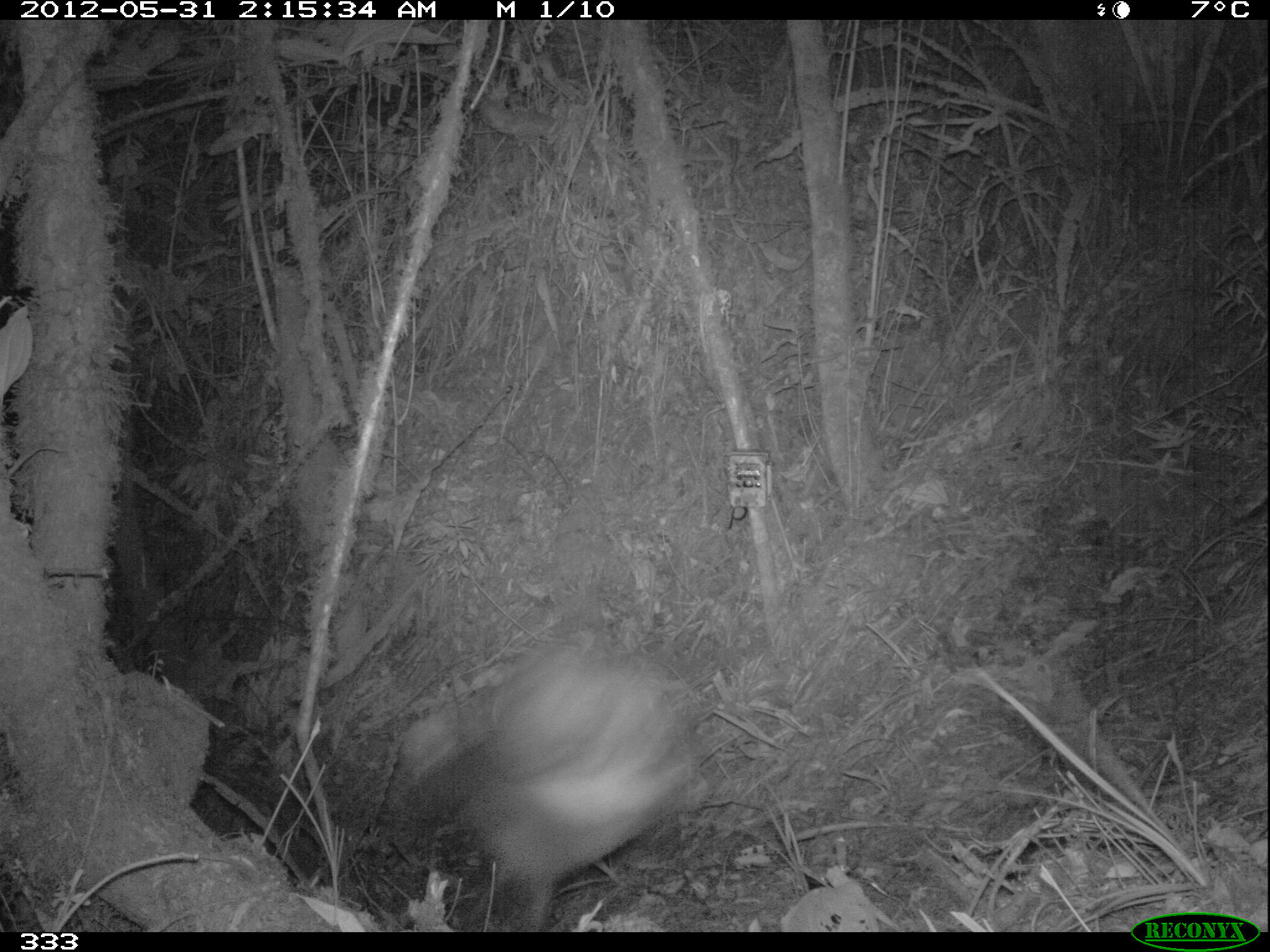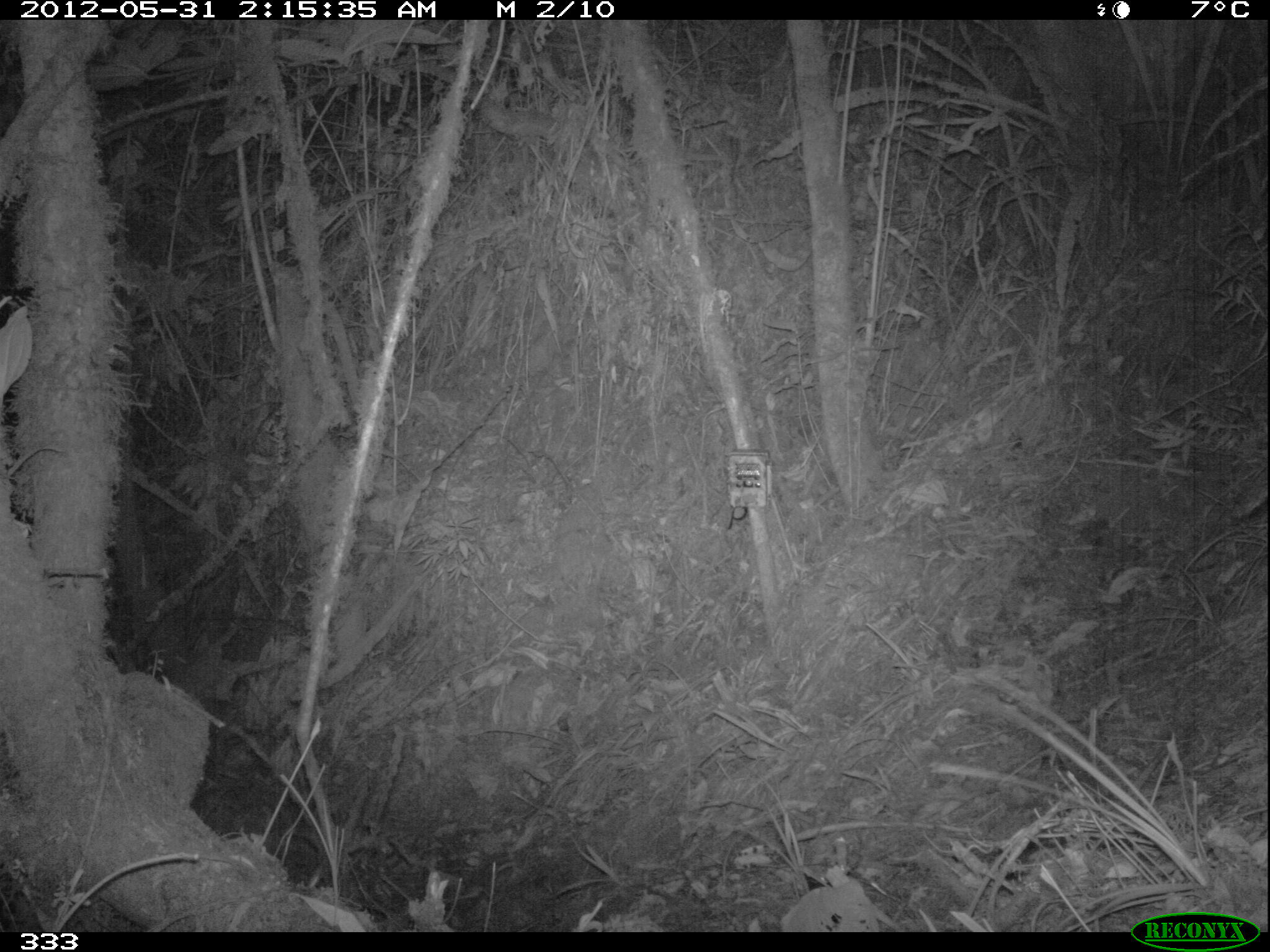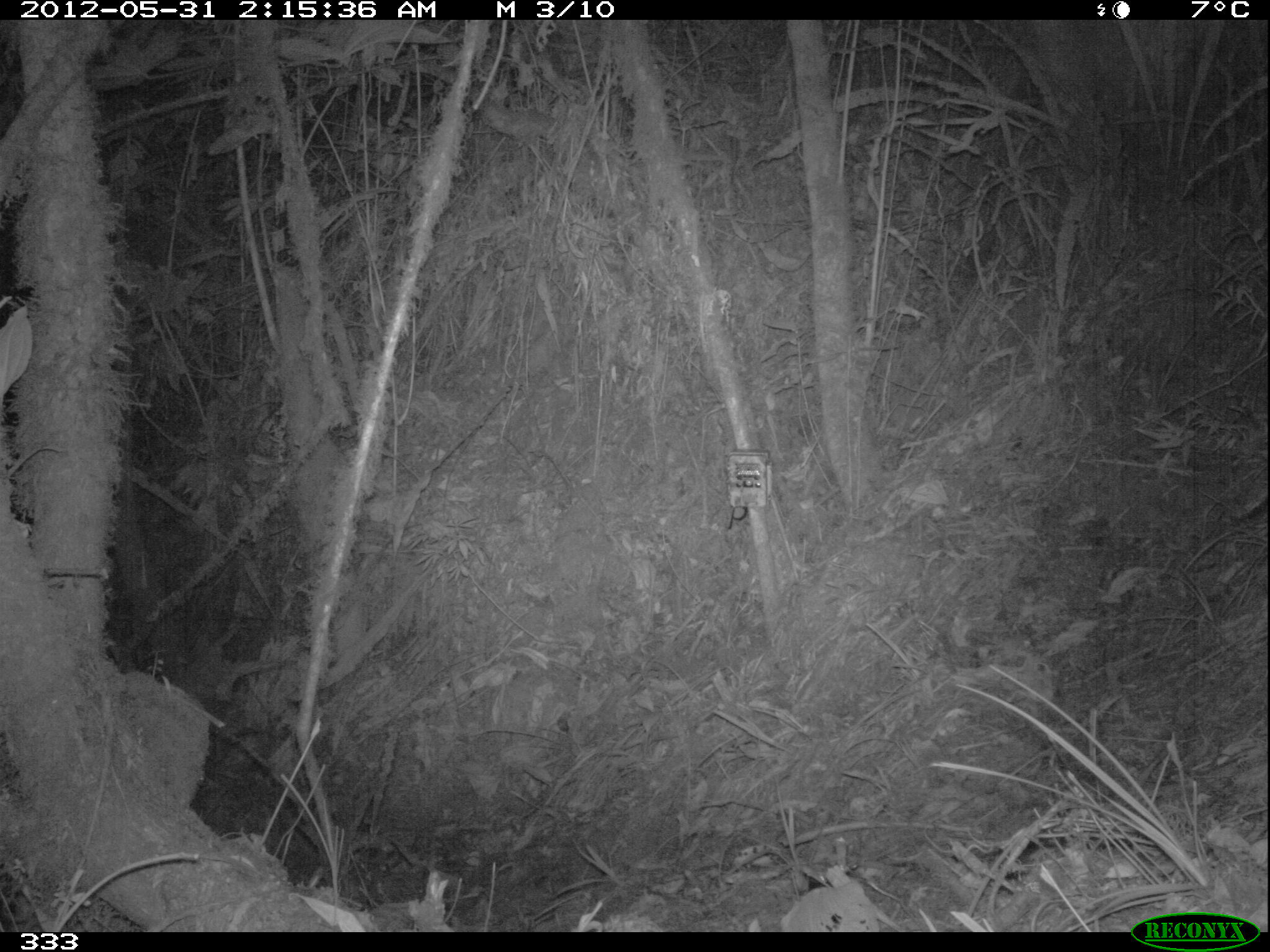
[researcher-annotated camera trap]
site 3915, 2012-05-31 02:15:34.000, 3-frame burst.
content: unidentified animal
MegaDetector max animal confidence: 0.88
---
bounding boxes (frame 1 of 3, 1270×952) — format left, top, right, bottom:
unidentifiable: 402, 652, 696, 931